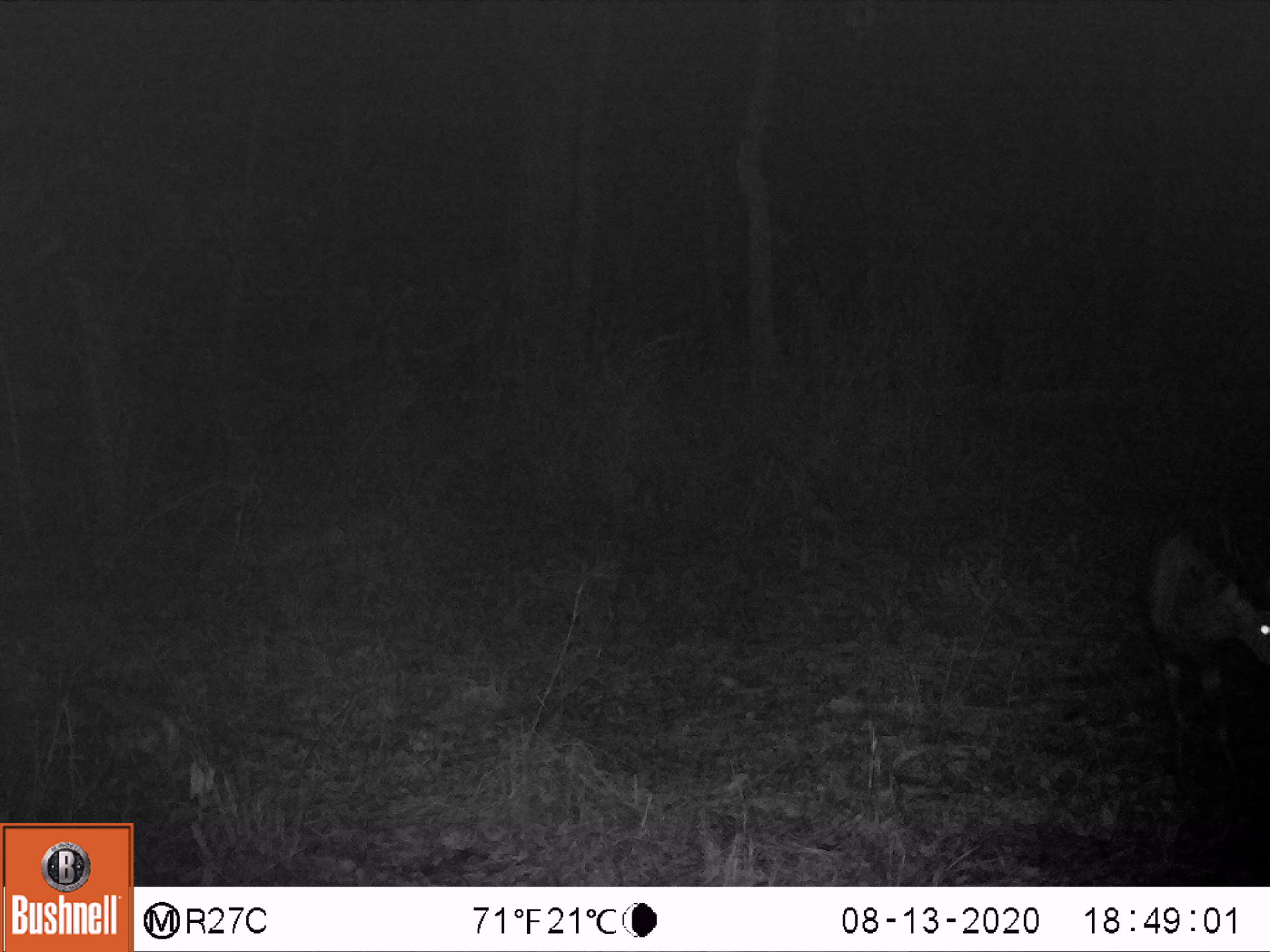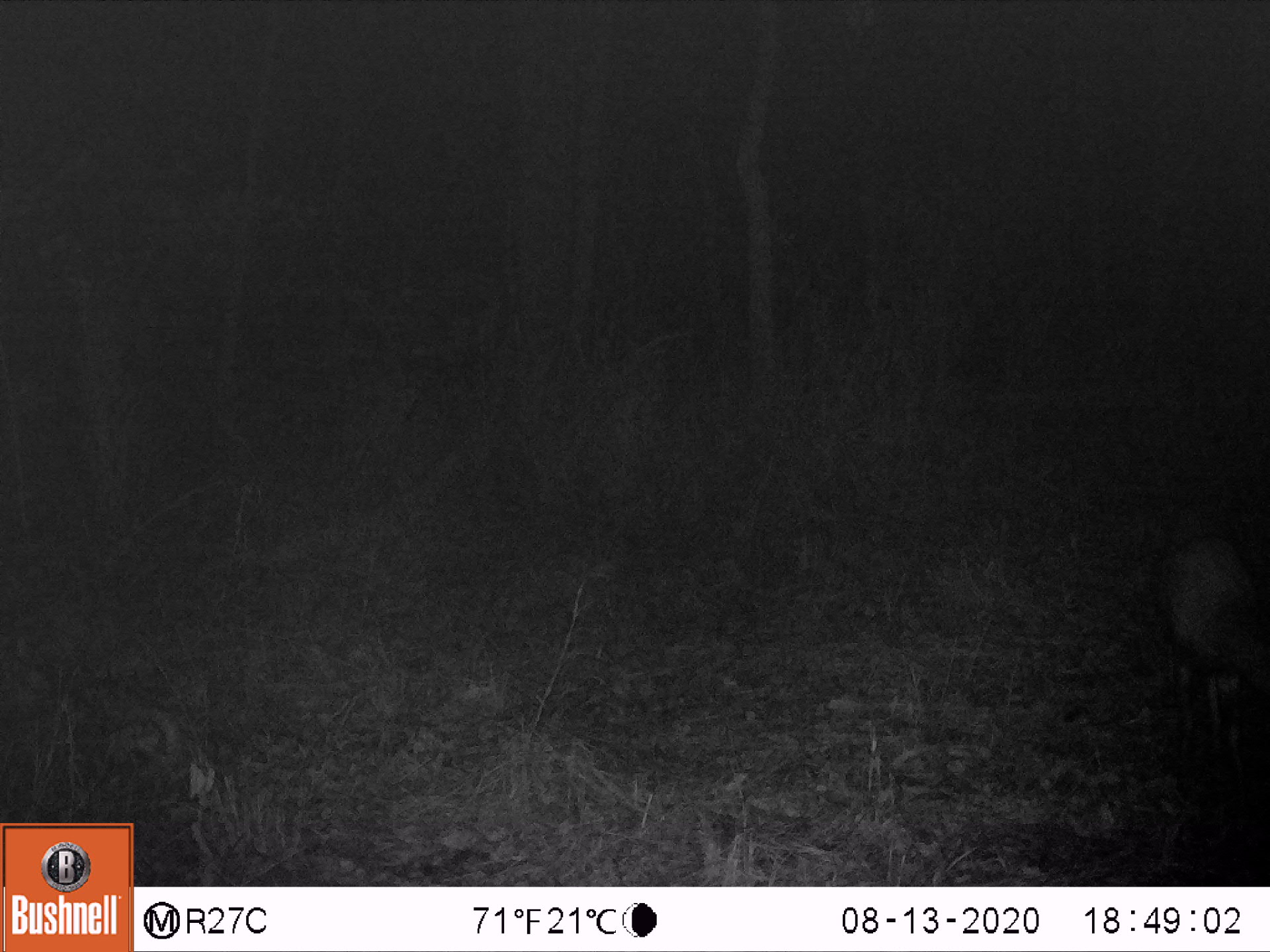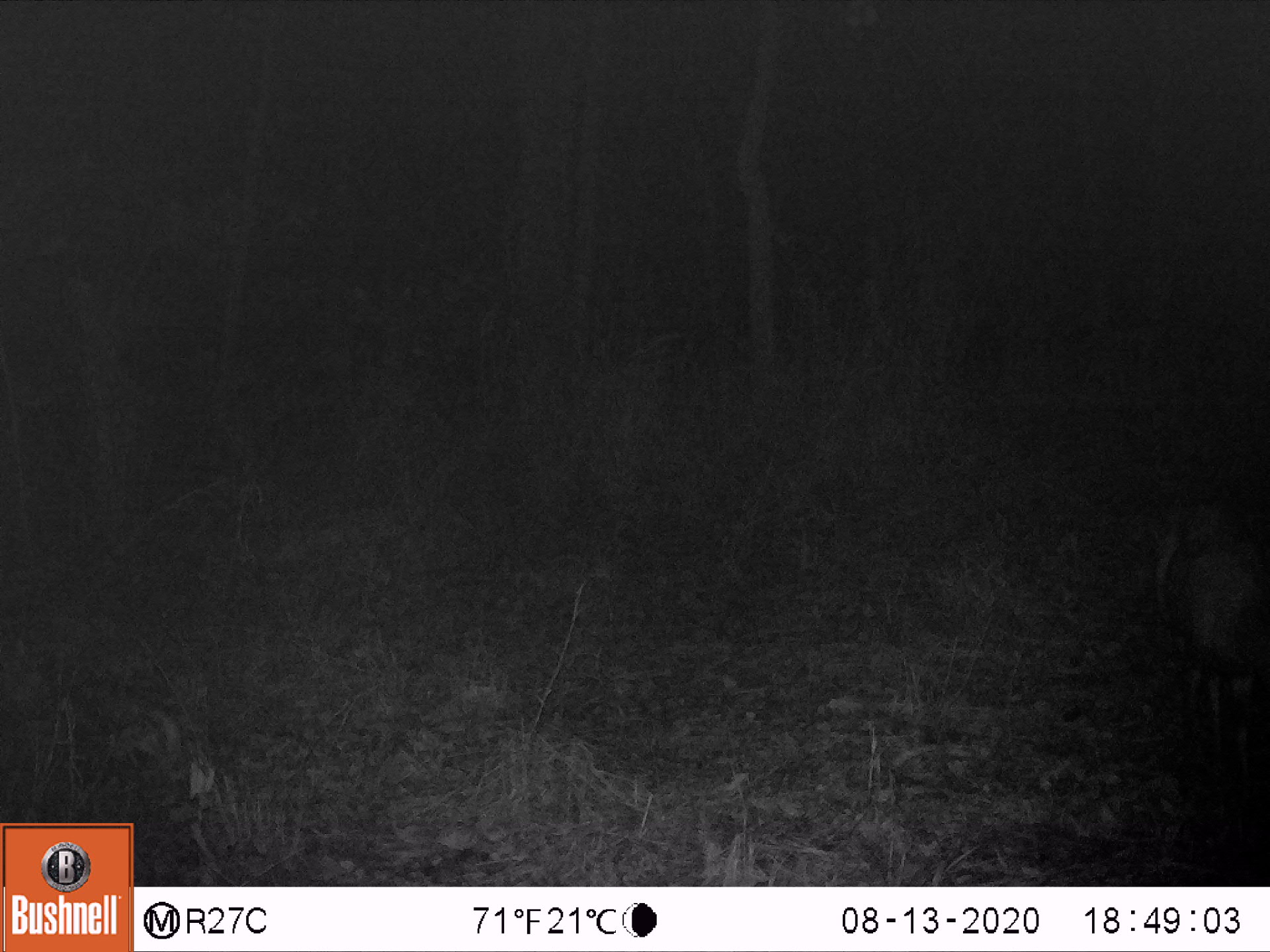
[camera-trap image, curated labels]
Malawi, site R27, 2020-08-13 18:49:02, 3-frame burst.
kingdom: Animalia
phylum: Chordata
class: Mammalia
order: Artiodactyla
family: Bovidae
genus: Tragelaphus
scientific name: Tragelaphus sylvaticus sylvaticus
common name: cape bushbuck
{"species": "cape bushbuck (Tragelaphus sylvaticus sylvaticus)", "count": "1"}